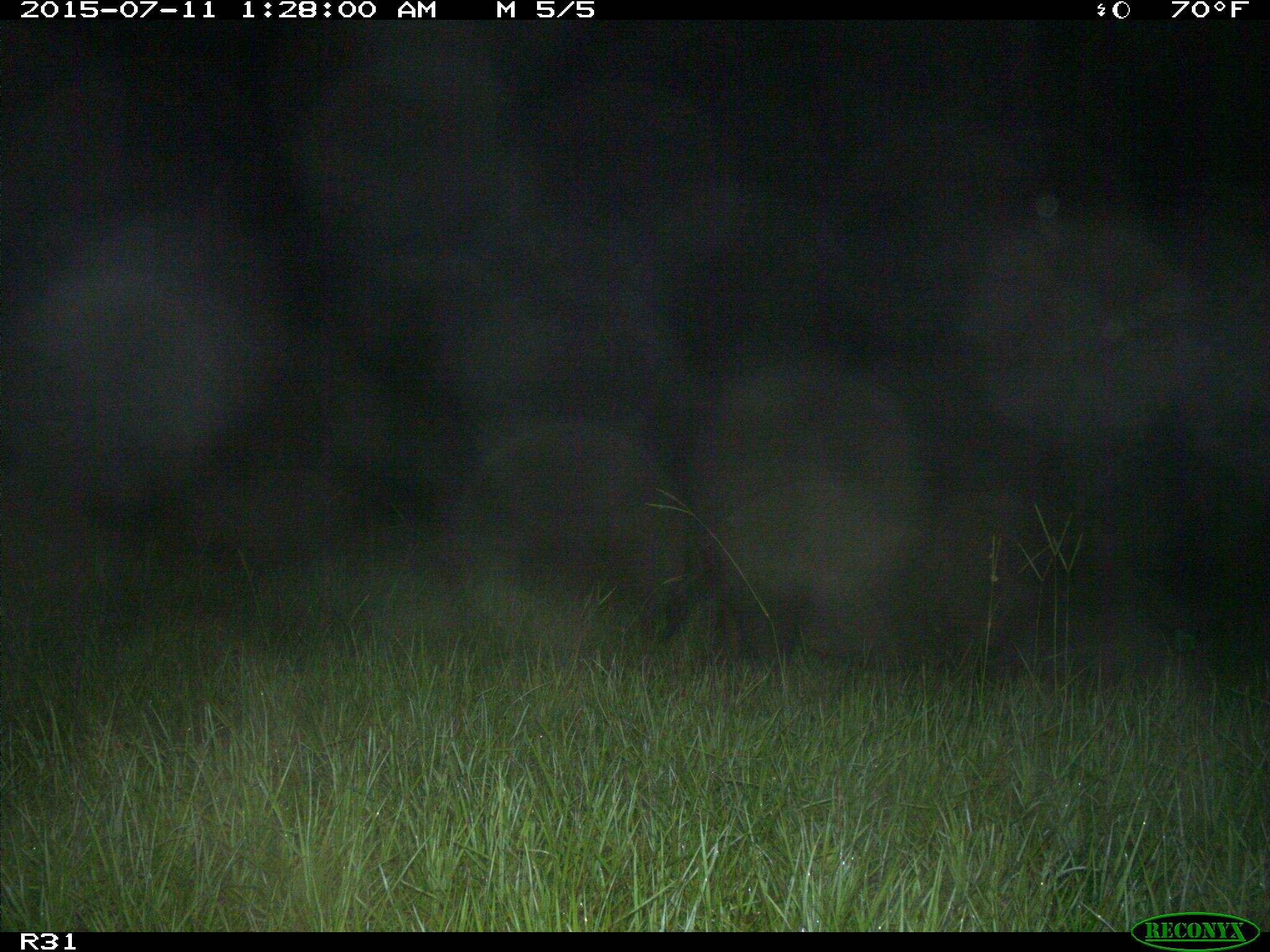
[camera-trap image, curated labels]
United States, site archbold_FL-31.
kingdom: Animalia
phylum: Chordata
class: Mammalia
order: Artiodactyla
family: Suidae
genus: Sus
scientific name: Sus scrofa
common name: wild boar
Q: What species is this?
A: Sus scrofa (wild boar).